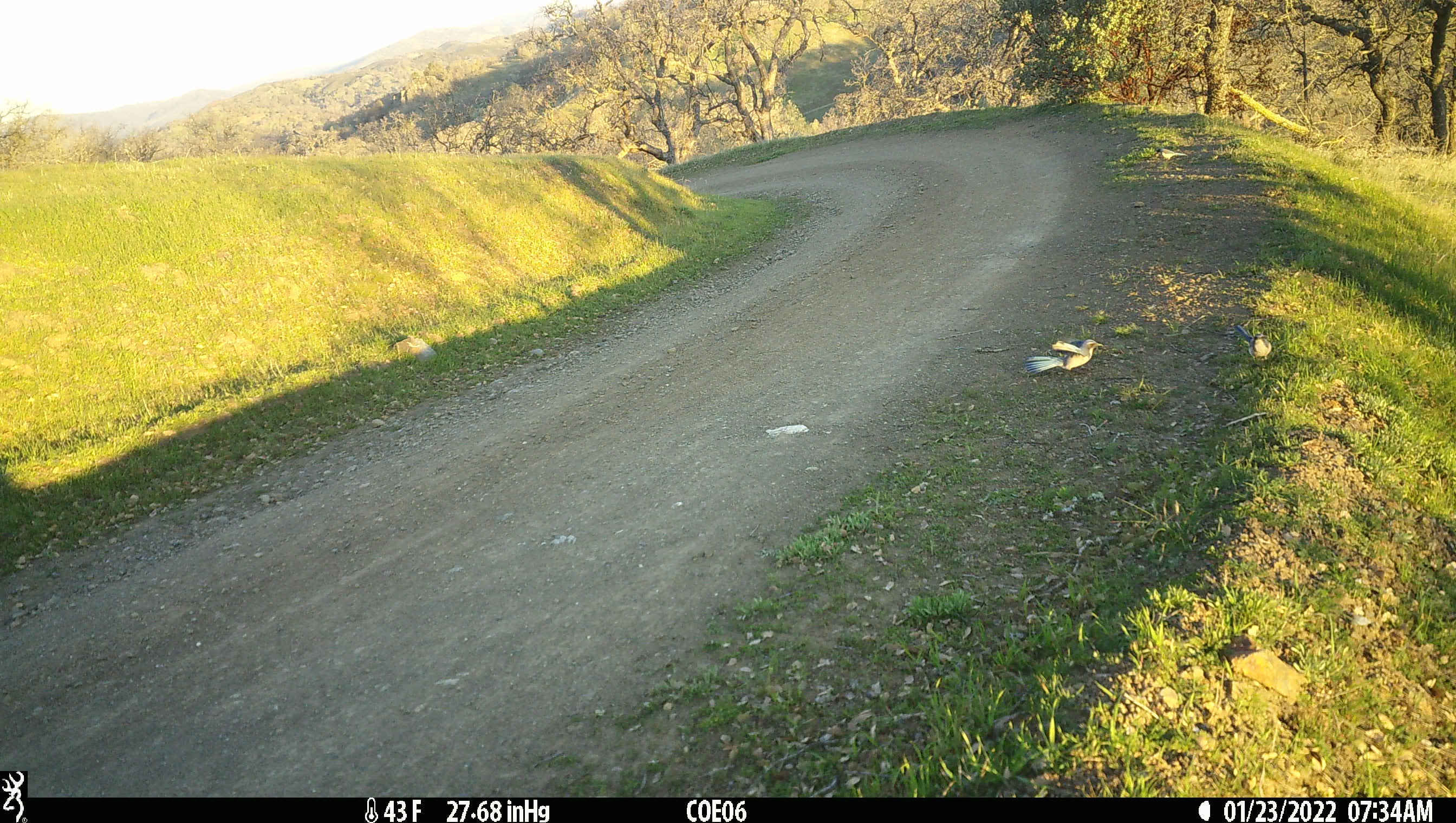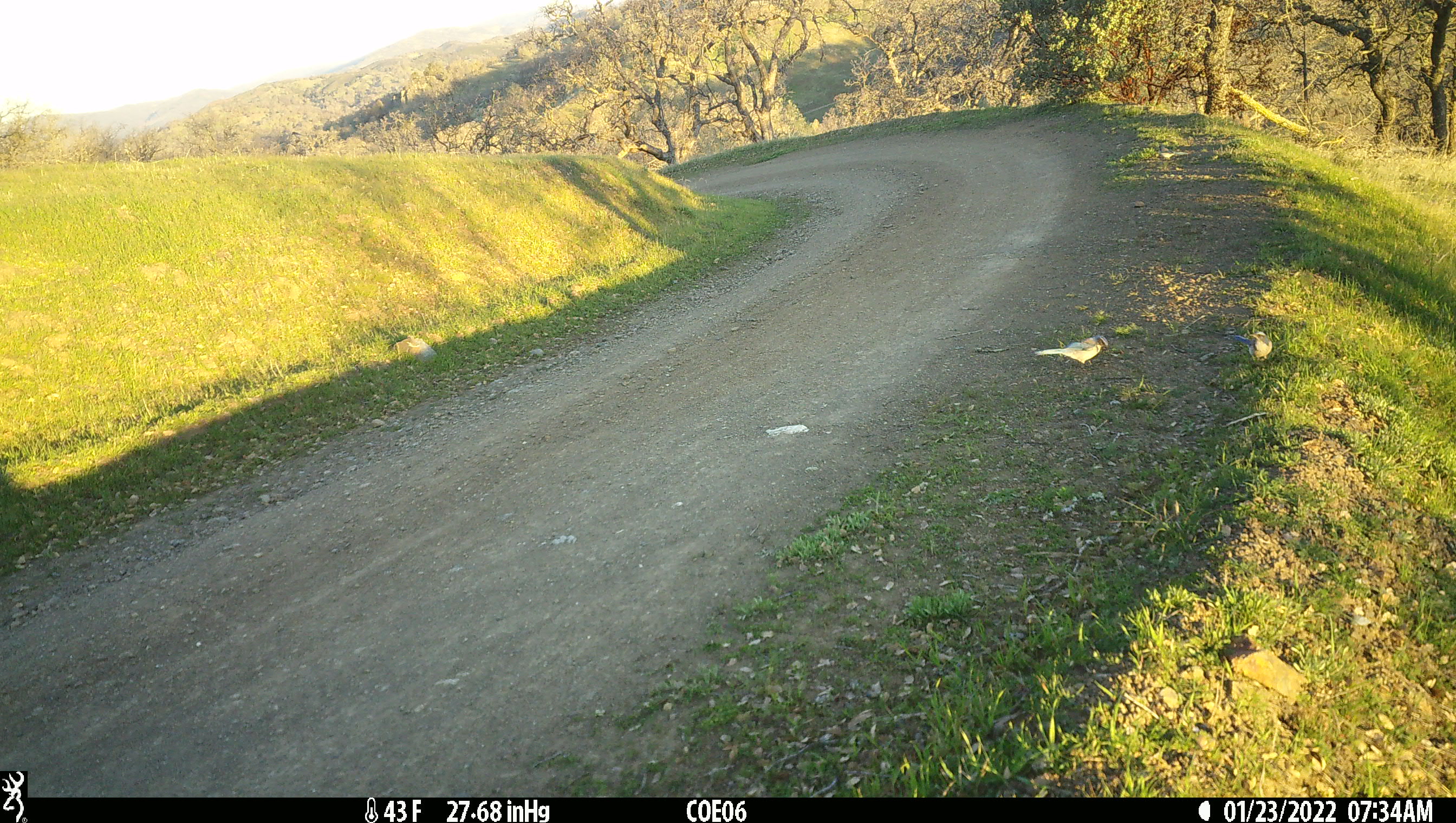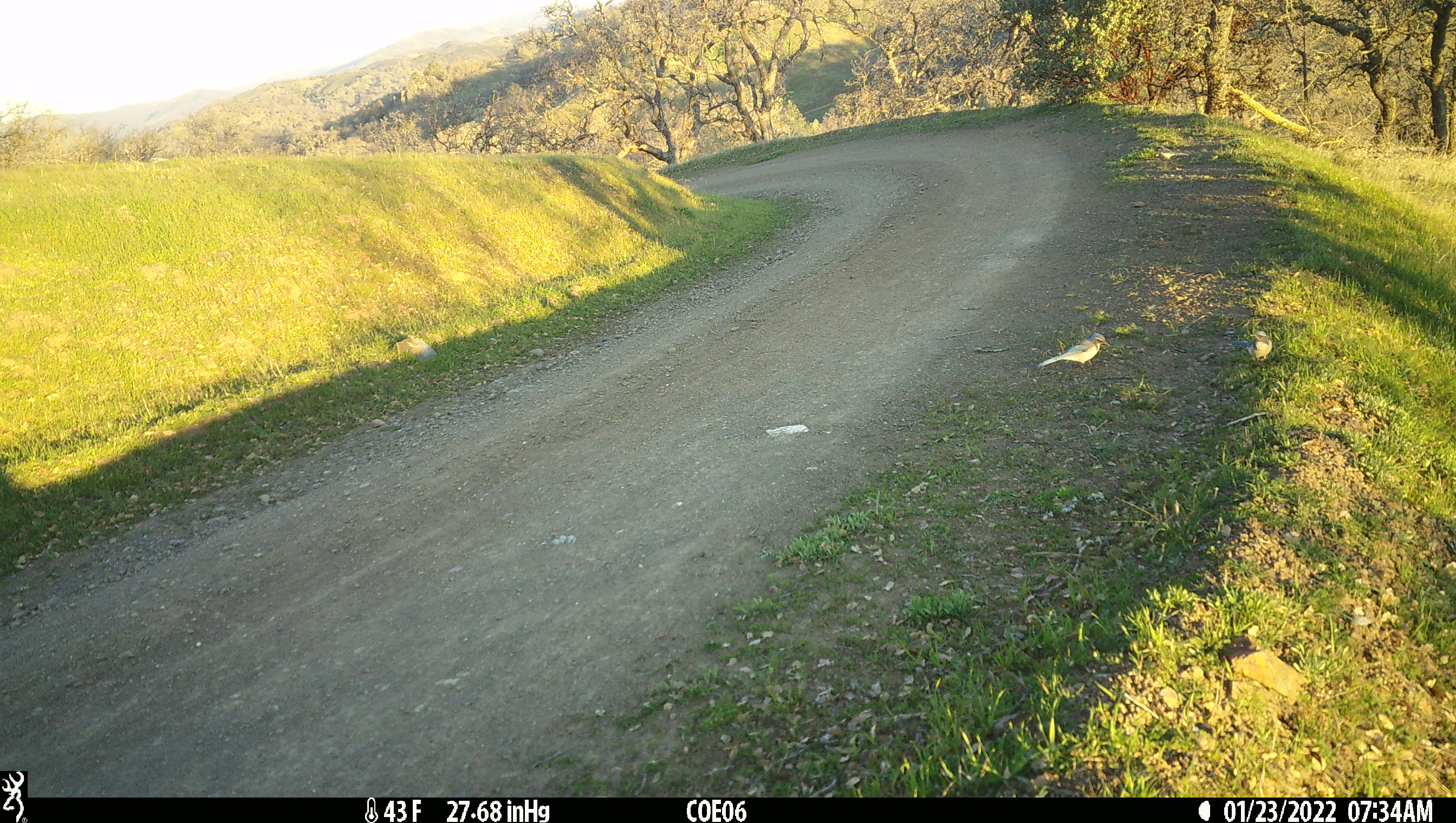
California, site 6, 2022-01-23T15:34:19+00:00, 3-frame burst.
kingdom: Animalia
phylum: Chordata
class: Aves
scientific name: Aves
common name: bird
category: unknown bird